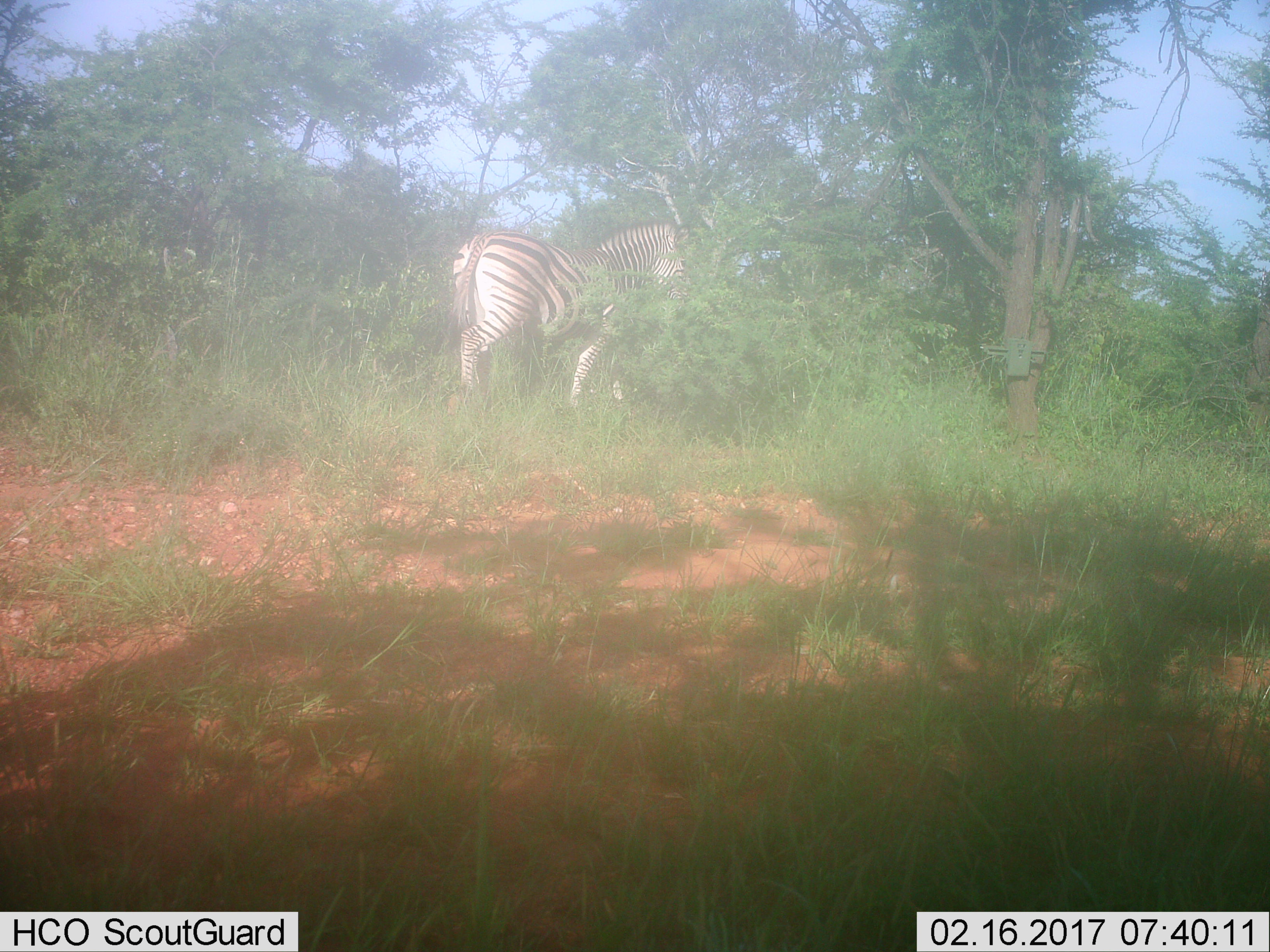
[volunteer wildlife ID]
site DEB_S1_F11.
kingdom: Animalia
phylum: Chordata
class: Mammalia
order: Perissodactyla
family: Equidae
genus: Equus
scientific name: Equus quagga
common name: plains zebra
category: zebraplains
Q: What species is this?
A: Zebraplains (plains zebra) (Equus quagga).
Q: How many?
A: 1.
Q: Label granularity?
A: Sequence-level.